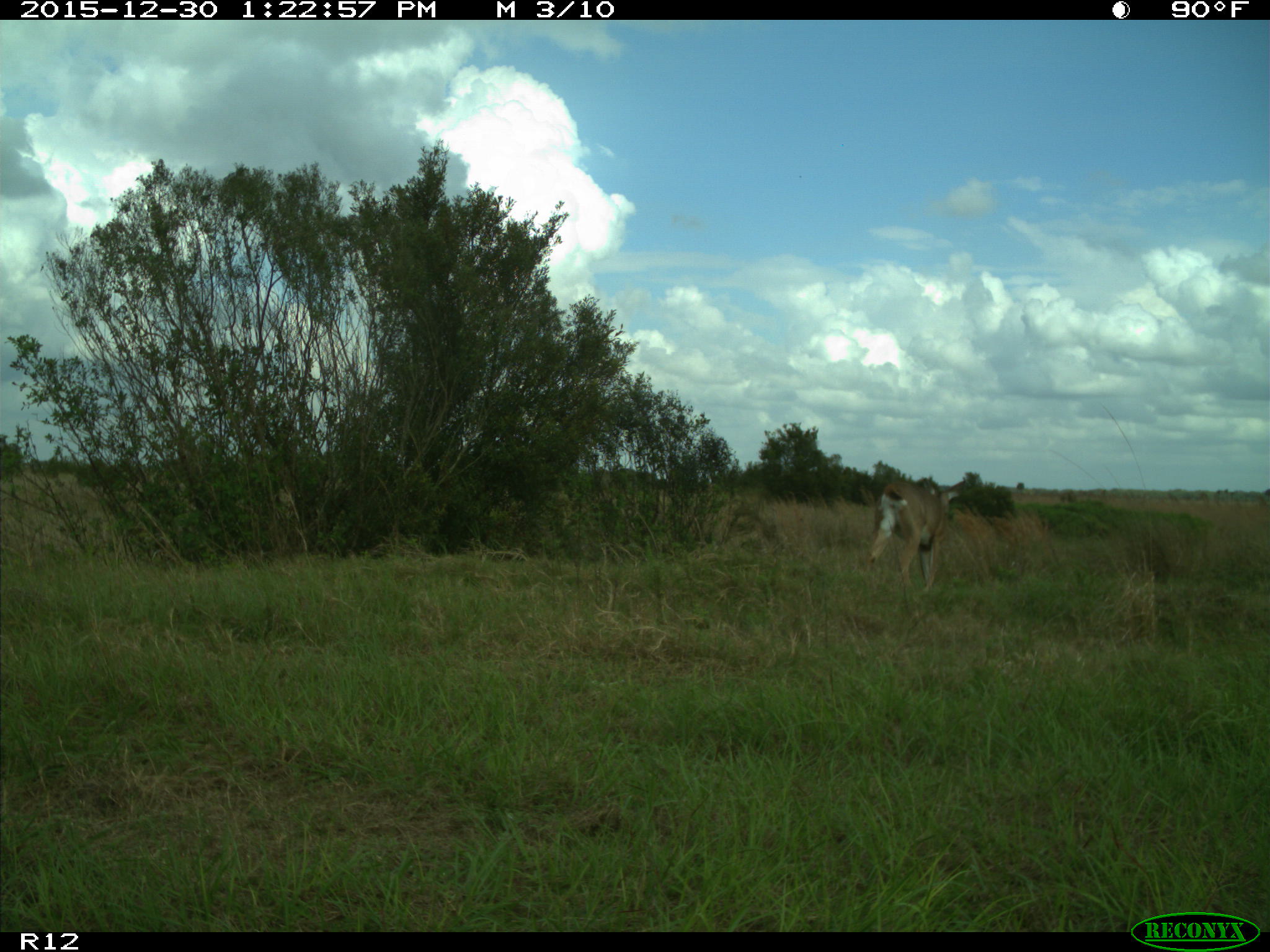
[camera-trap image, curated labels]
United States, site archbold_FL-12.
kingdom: Animalia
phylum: Chordata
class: Mammalia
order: Artiodactyla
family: Cervidae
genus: Odocoileus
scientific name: Odocoileus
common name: deer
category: unidentified deer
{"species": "unidentified deer (deer) (Odocoileus)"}